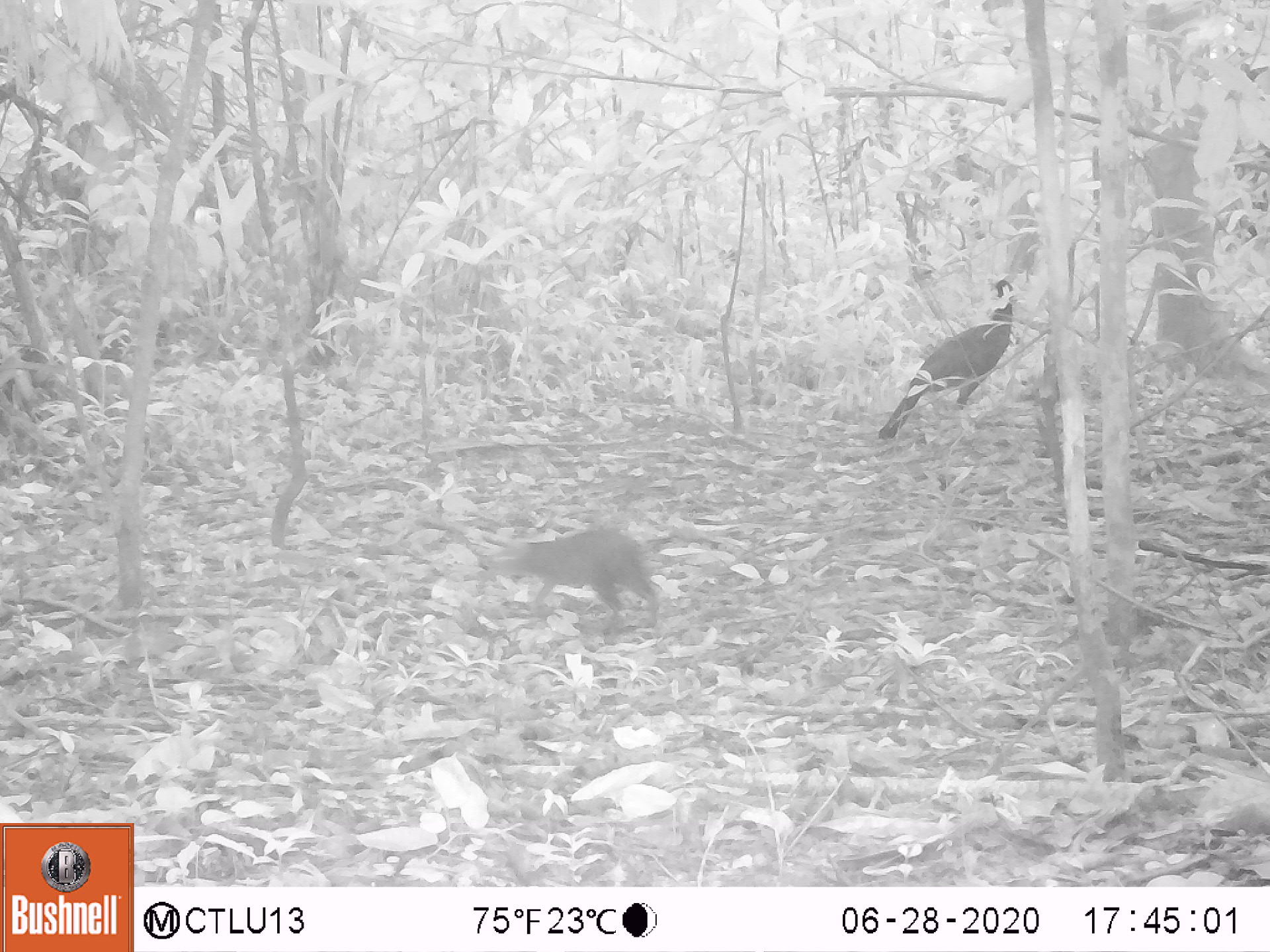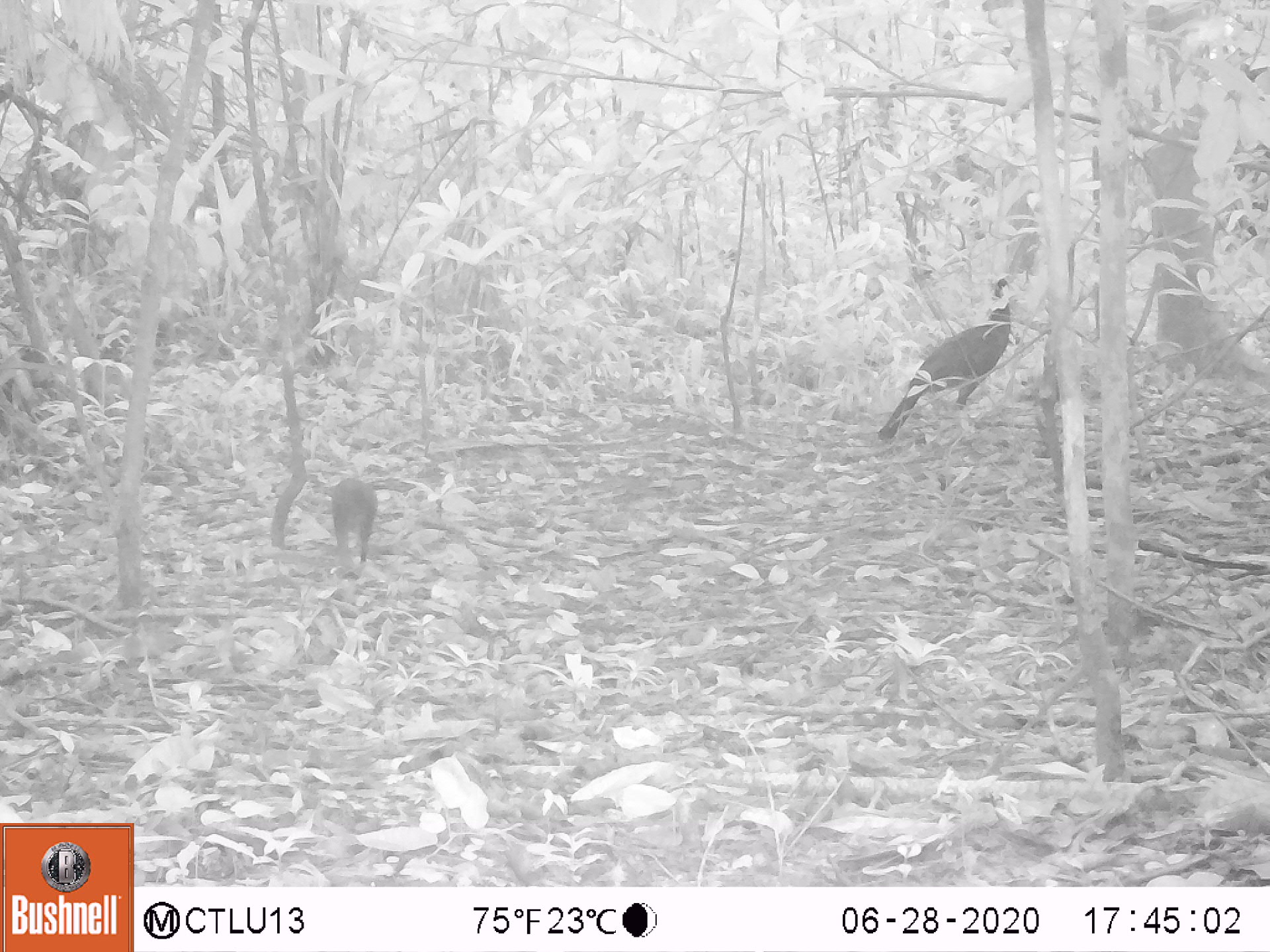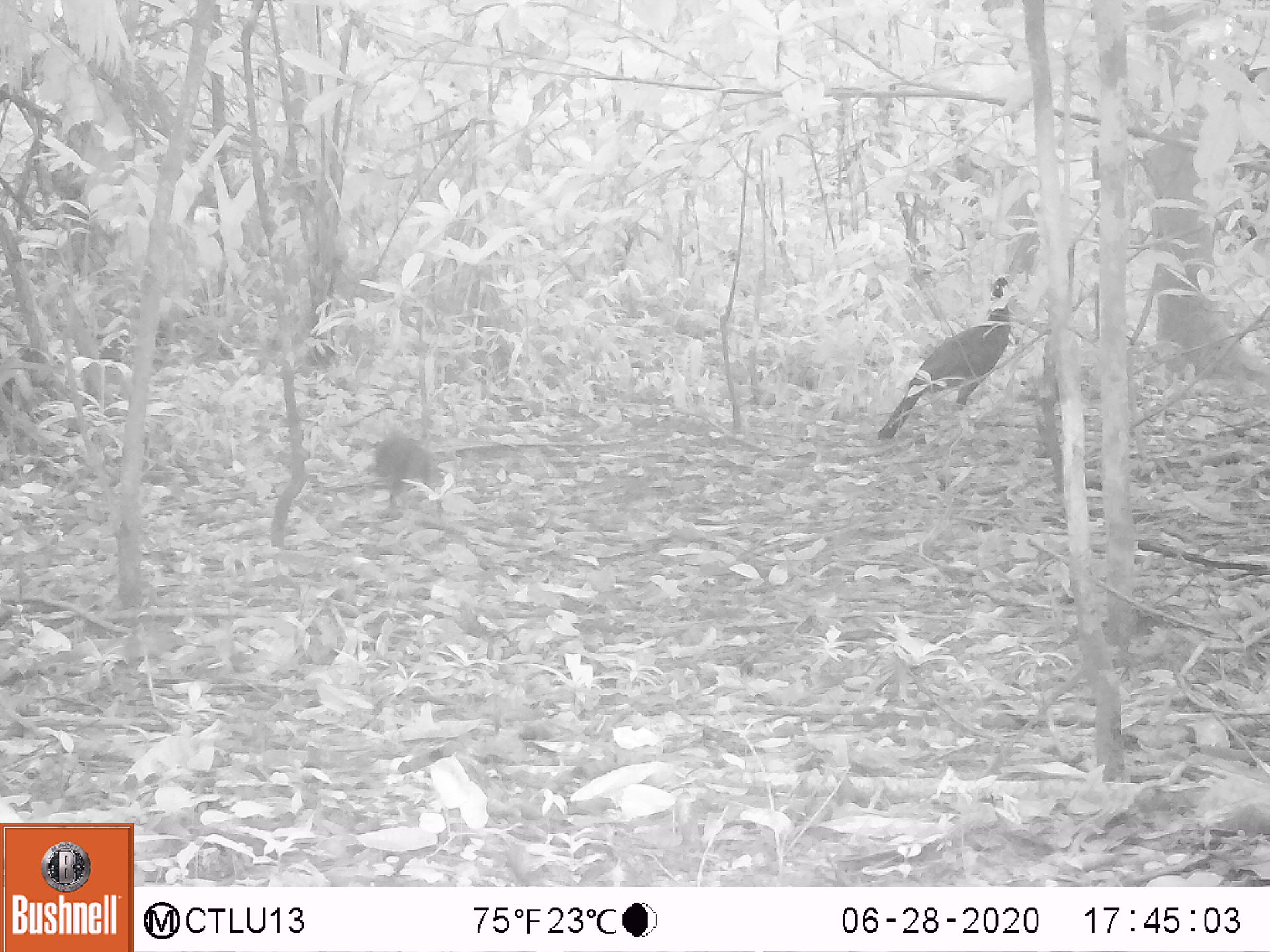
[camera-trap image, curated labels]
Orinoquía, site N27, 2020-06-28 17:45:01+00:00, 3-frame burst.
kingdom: Animalia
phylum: Chordata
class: Mammalia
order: Rodentia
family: Dasyproctidae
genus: Dasyprocta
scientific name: Dasyprocta fuliginosa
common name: black agouti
Black agouti (Dasyprocta fuliginosa).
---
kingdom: Animalia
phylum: Chordata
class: Aves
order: Galliformes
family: Cracidae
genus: Mitu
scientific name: Mitu salvini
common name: salvin's currasow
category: salvins curassow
Salvins curassow (salvin's currasow) (Mitu salvini).